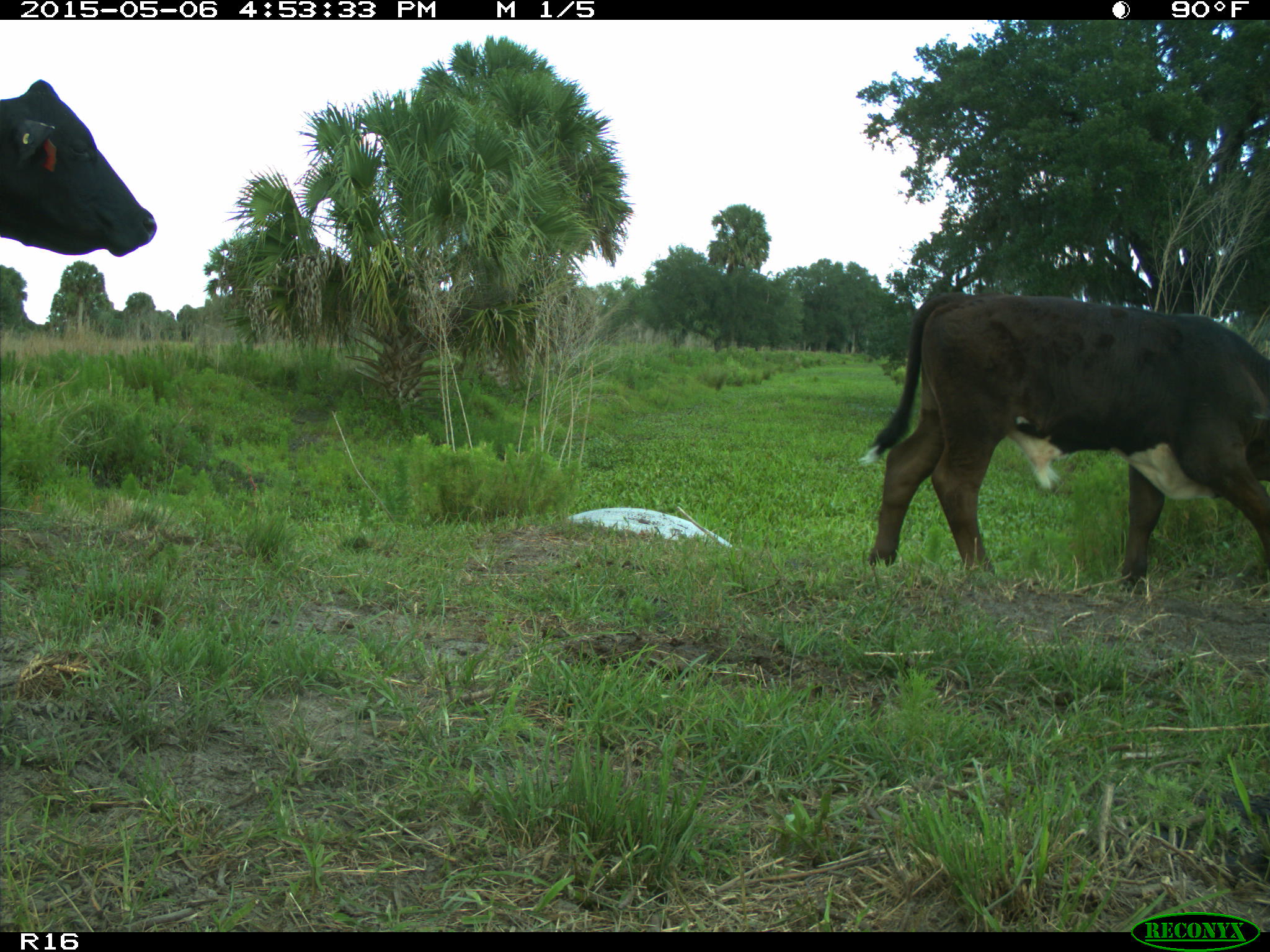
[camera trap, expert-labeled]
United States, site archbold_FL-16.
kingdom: Animalia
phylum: Chordata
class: Mammalia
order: Artiodactyla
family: Bovidae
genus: Bos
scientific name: Bos taurus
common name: domestic cow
Bos taurus (domestic cow).